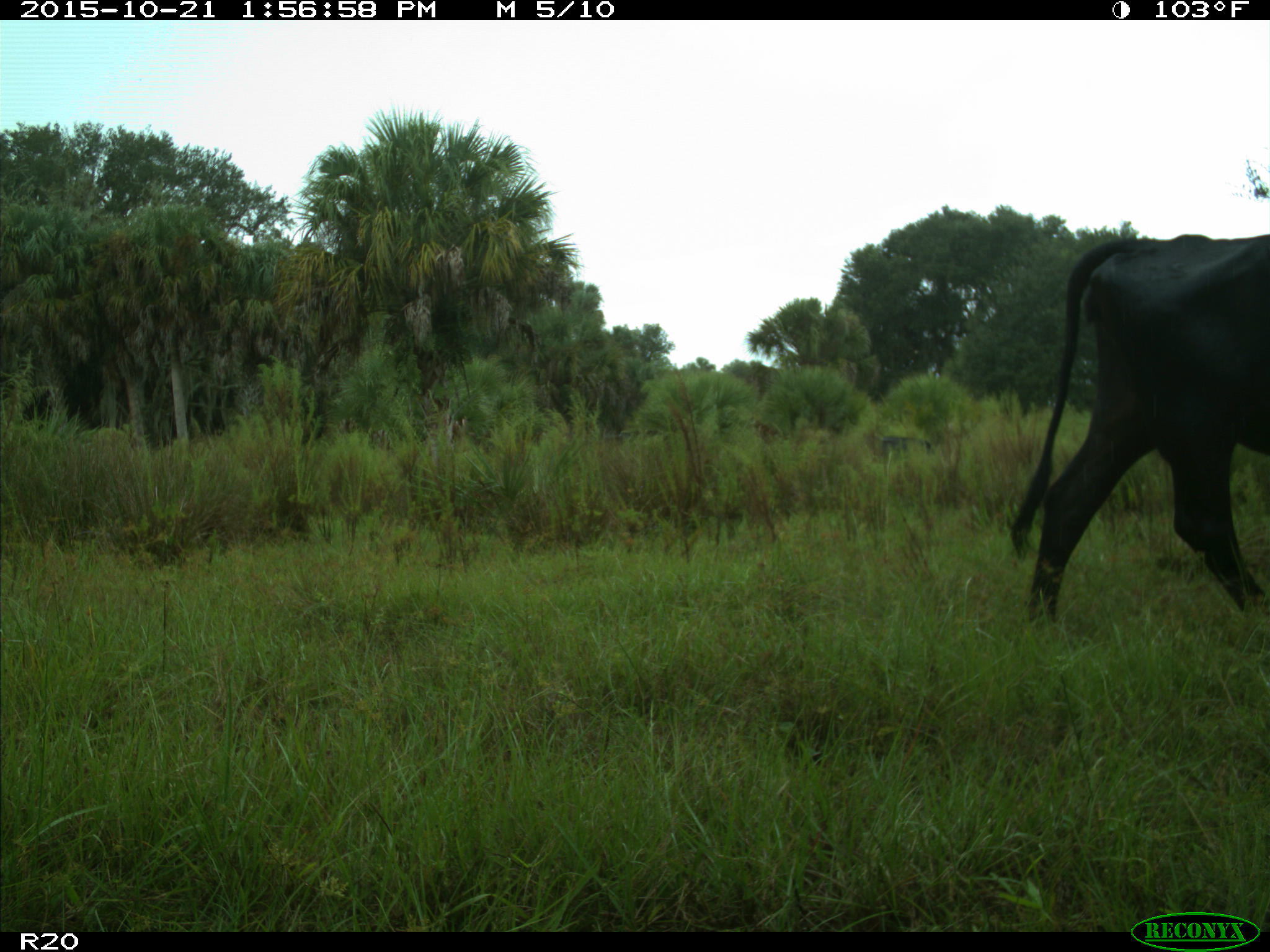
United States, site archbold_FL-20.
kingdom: Animalia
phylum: Chordata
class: Mammalia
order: Artiodactyla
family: Bovidae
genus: Bos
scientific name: Bos taurus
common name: domestic cow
Bos taurus (domestic cow).